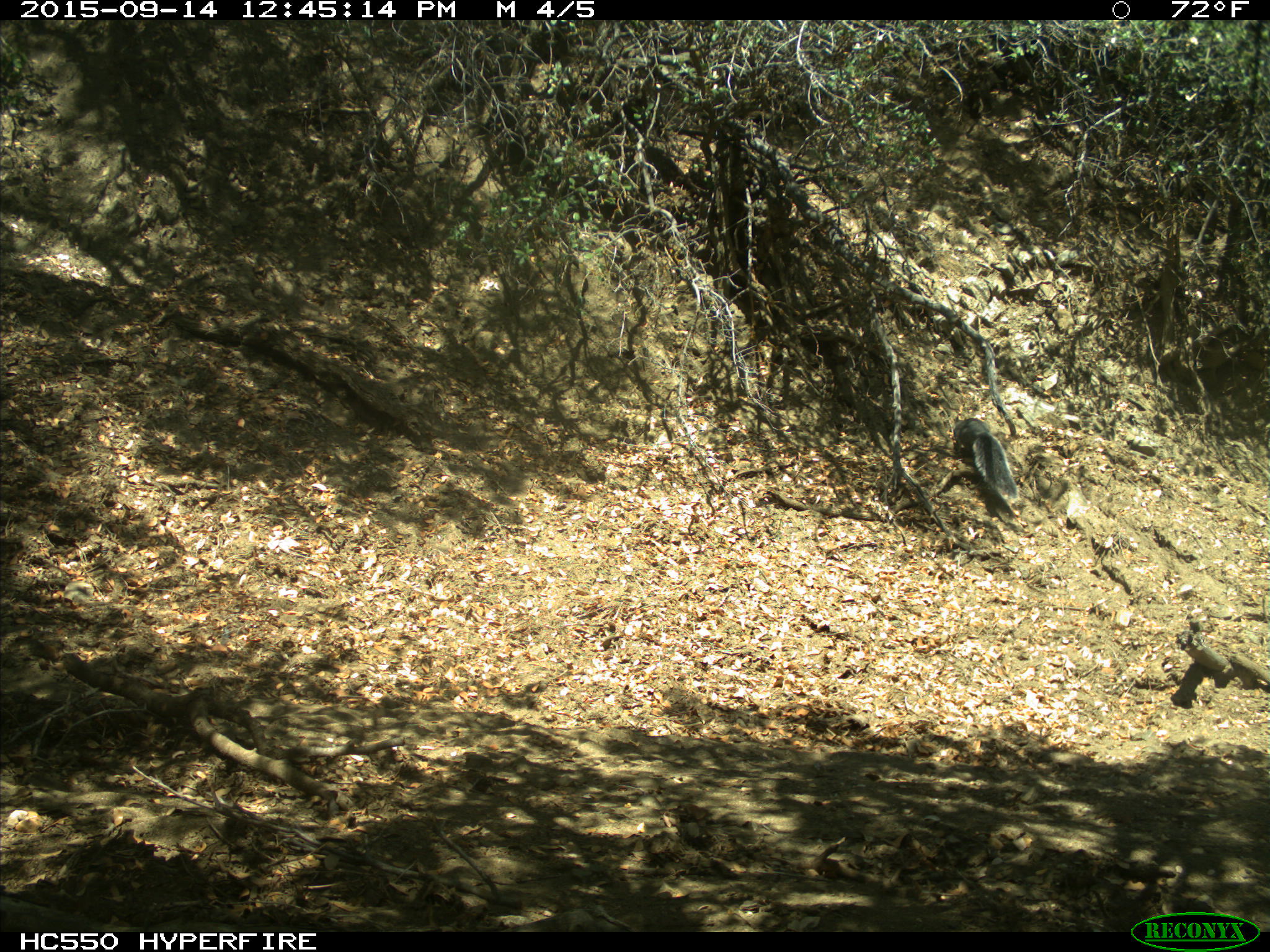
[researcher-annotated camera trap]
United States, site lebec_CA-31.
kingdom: Animalia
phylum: Chordata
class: Mammalia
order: Rodentia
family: Sciuridae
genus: Sciurus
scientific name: Sciurus carolinensis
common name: eastern gray squirrel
Sciurus carolinensis (eastern gray squirrel).